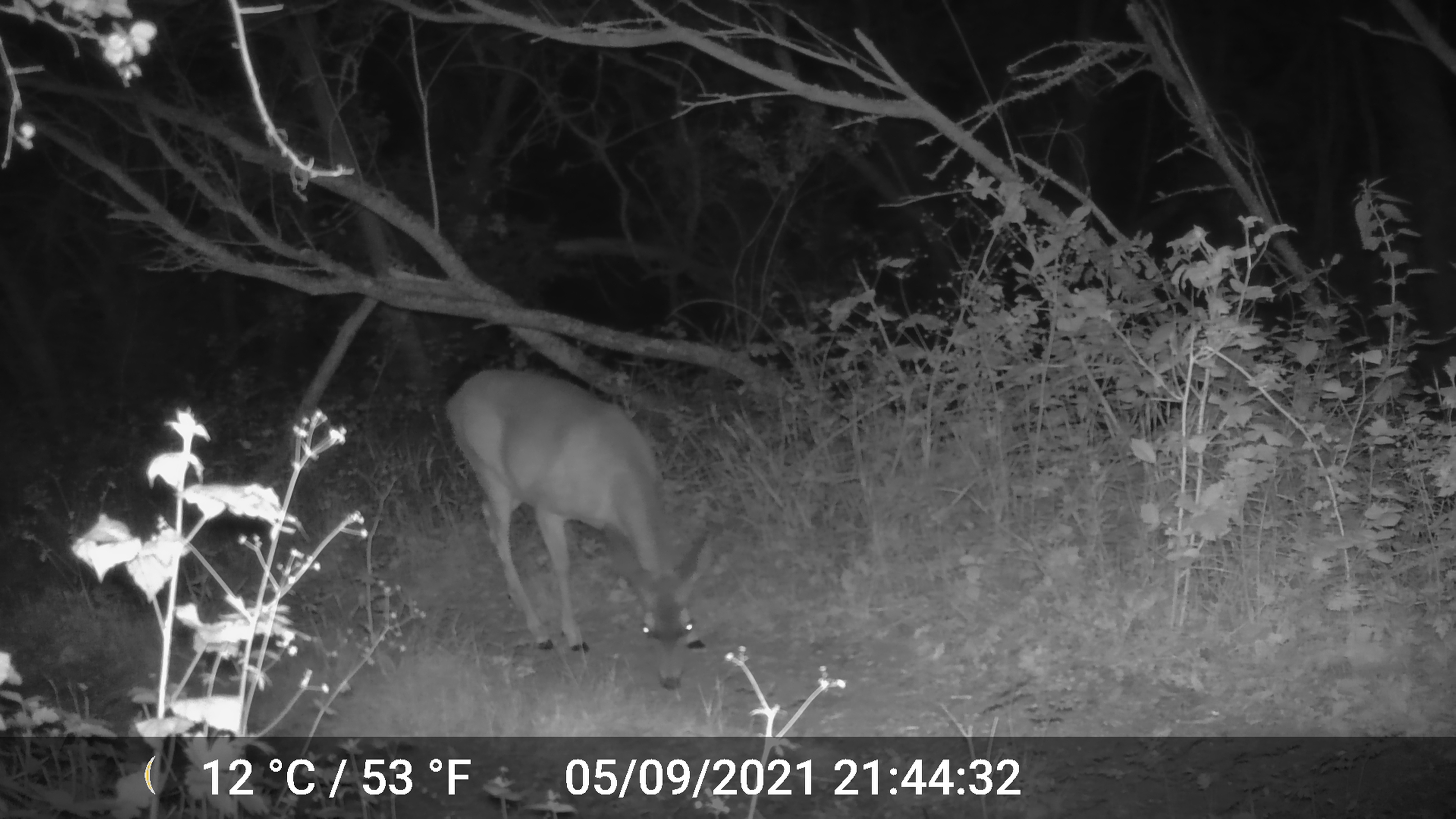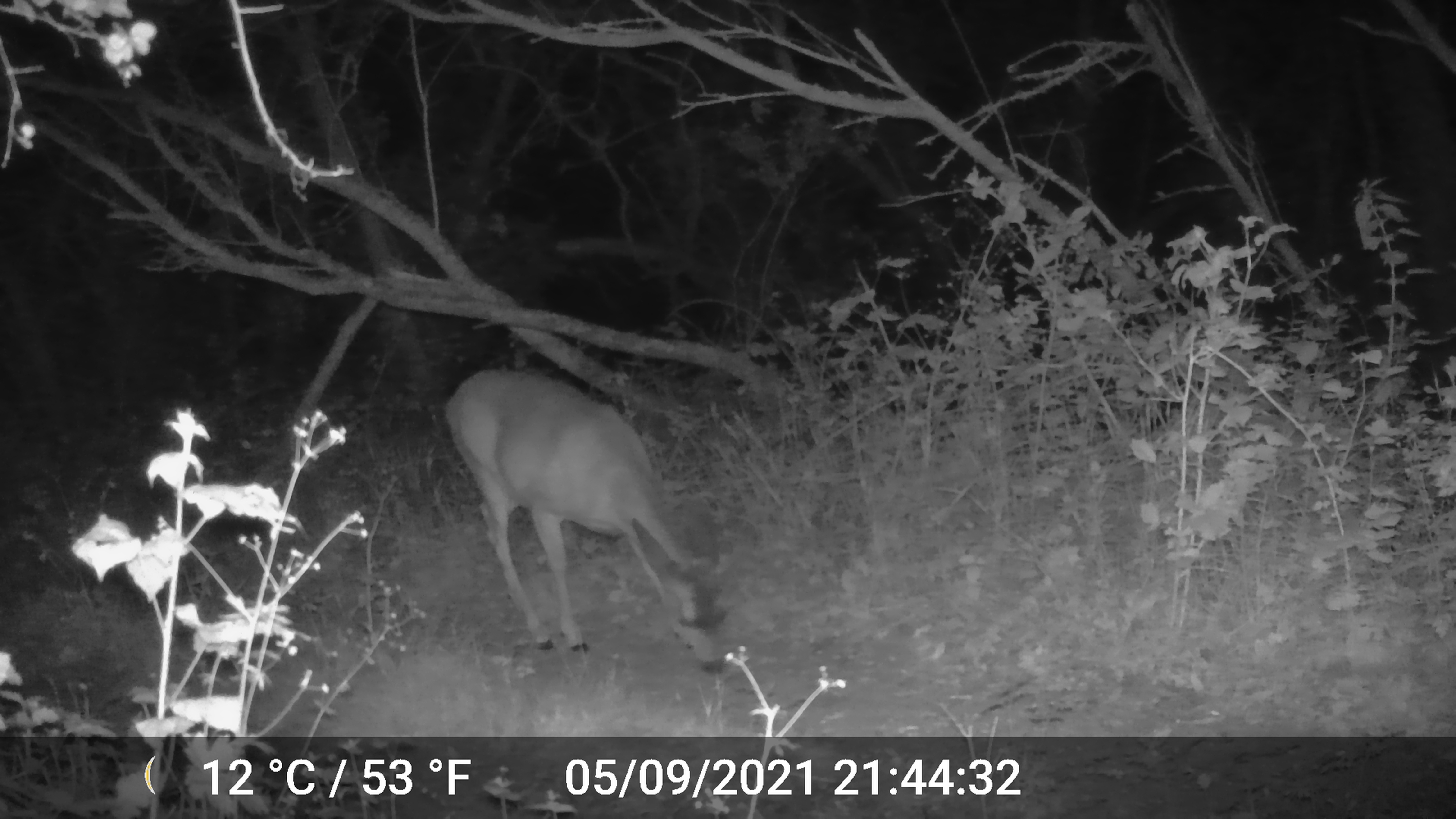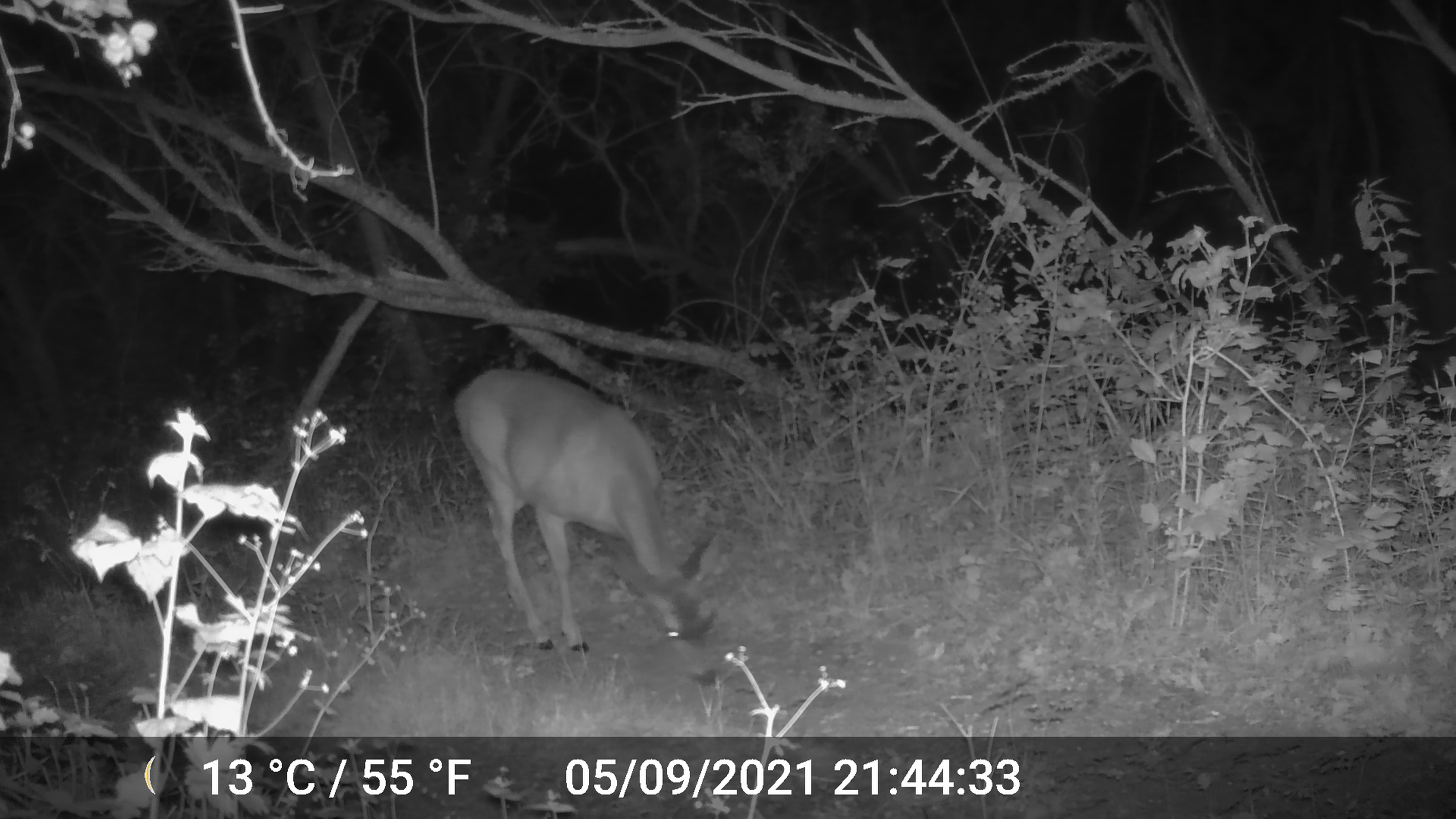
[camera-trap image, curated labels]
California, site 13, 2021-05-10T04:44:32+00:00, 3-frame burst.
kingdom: Animalia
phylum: Chordata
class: Mammalia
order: Artiodactyla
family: Cervidae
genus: Odocoileus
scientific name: Odocoileus hemionus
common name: mule deer